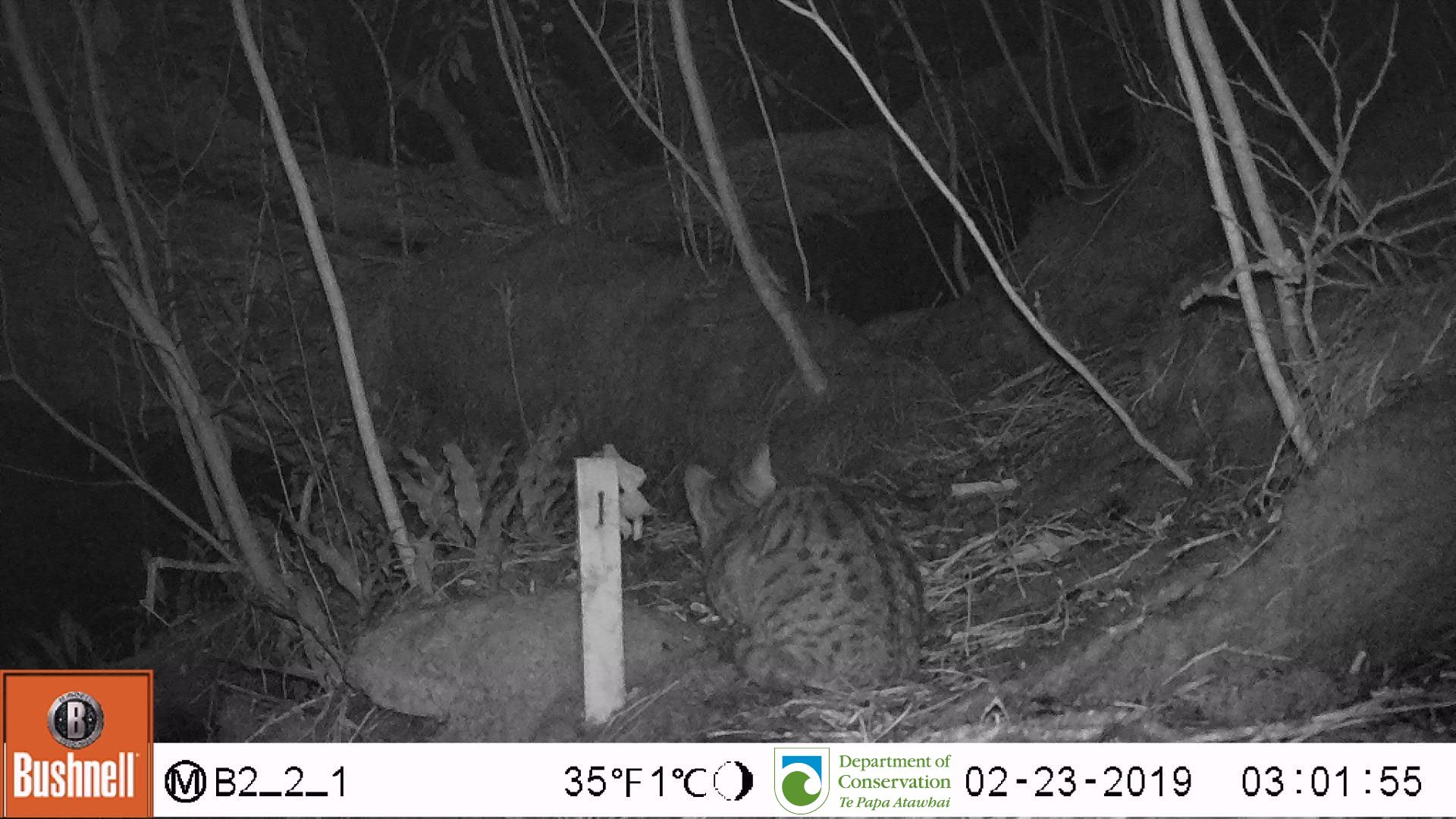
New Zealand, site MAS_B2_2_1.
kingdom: Animalia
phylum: Chordata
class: Mammalia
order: Carnivora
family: Felidae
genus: Felis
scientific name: Felis catus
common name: domestic cat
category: cat